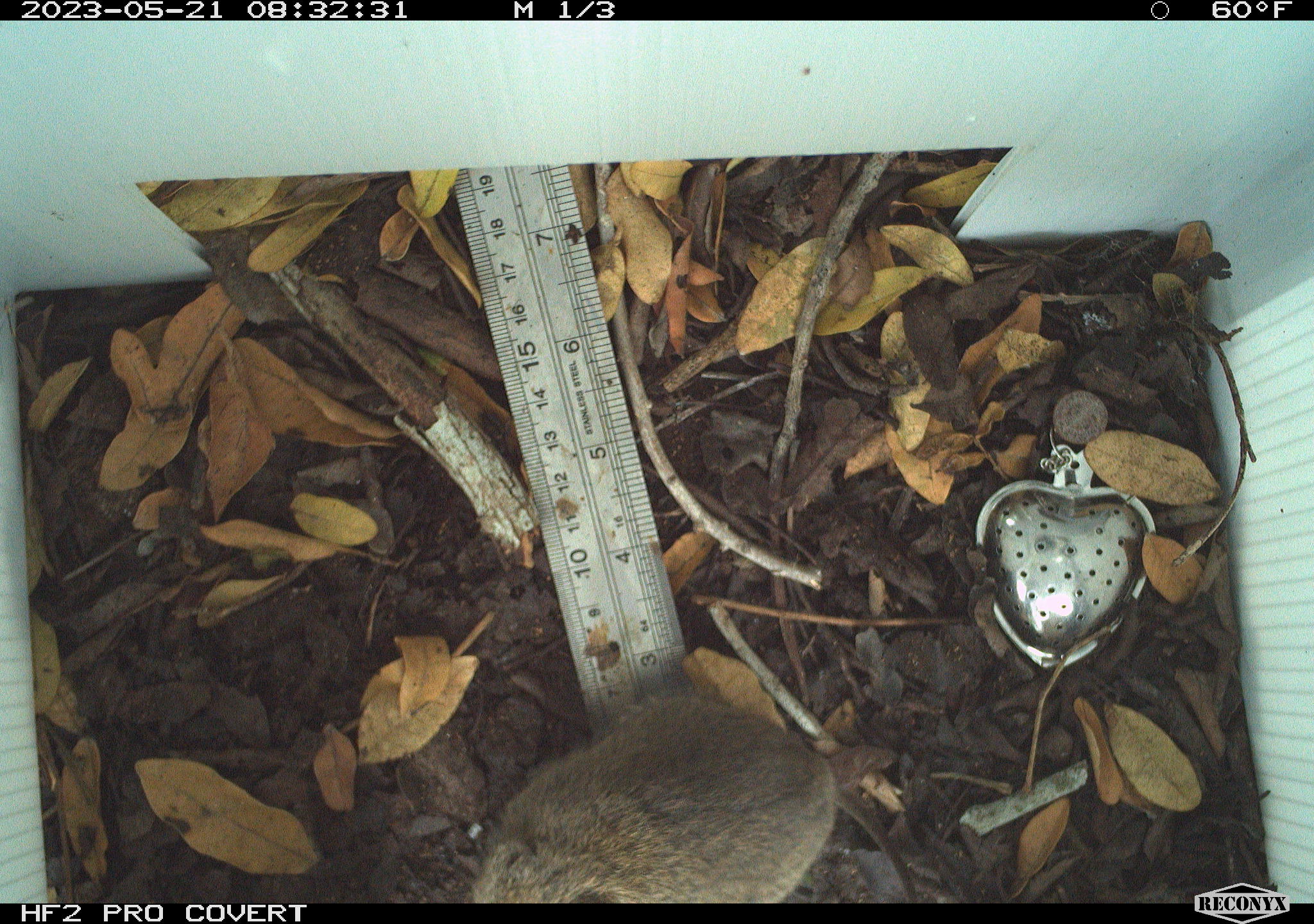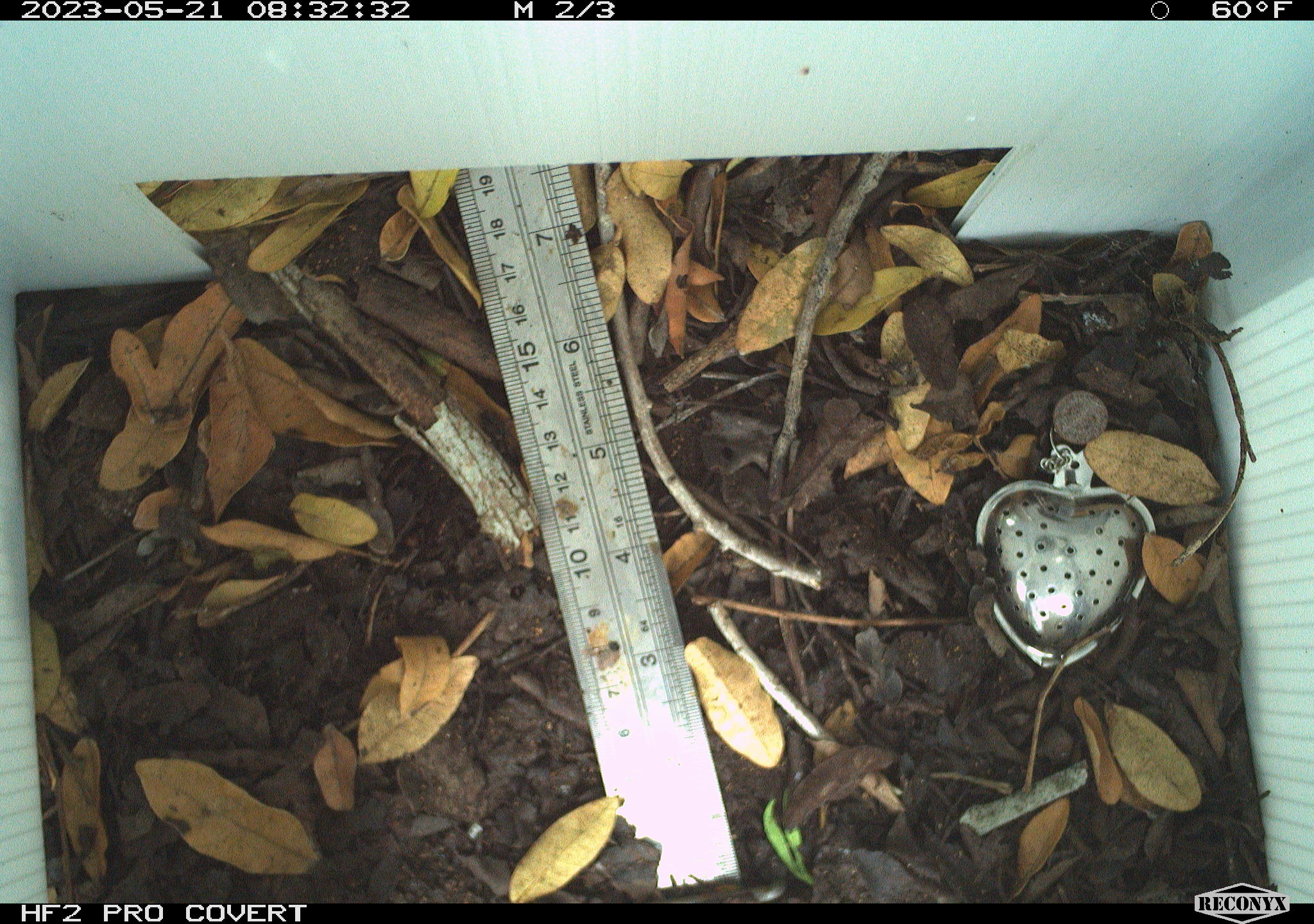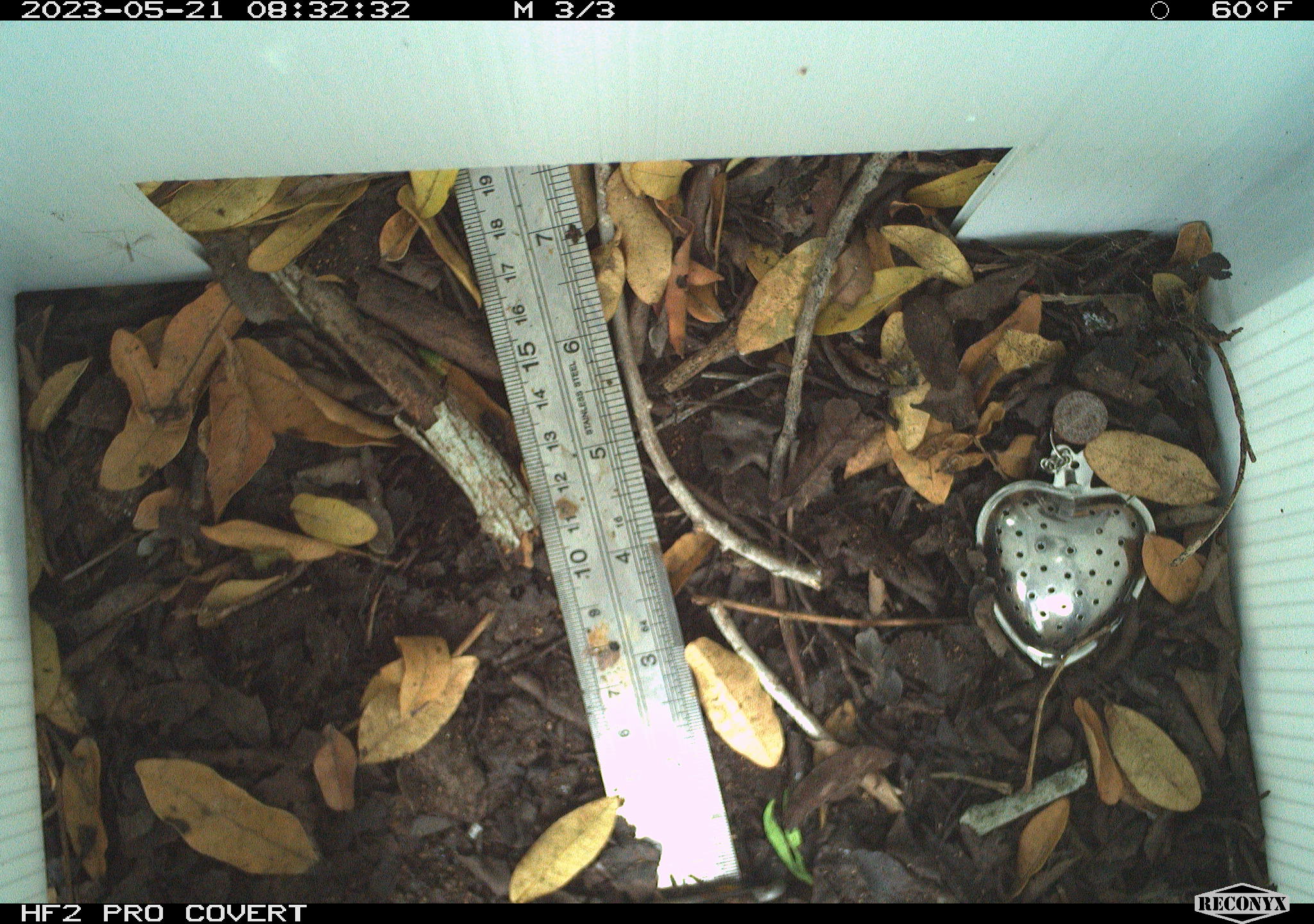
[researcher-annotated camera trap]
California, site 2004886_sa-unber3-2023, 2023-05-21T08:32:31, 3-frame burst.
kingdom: Animalia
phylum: Chordata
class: Mammalia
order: Rodentia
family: Cricetidae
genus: Microtus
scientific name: Microtus californicus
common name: california vole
California vole (Microtus californicus).